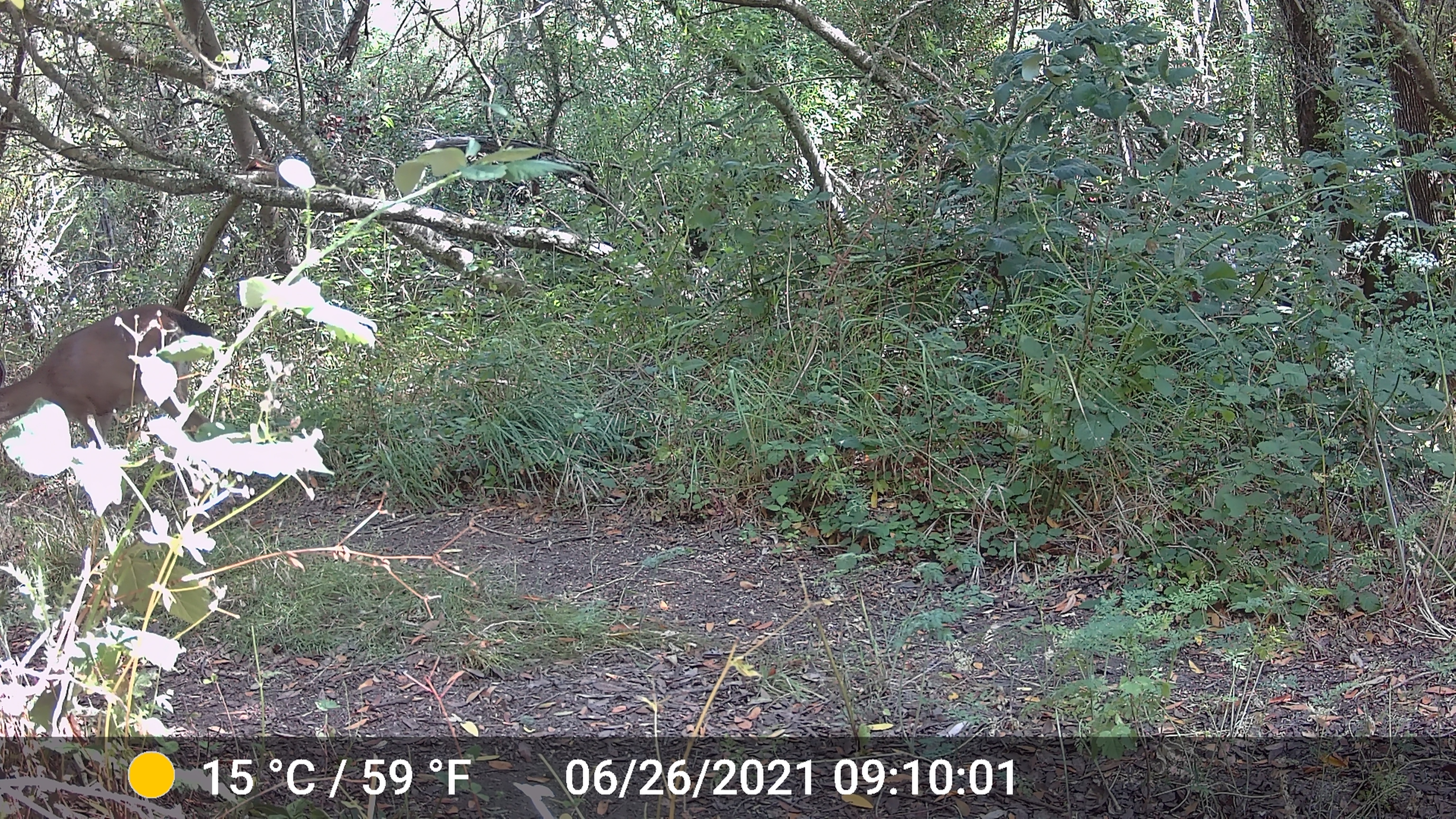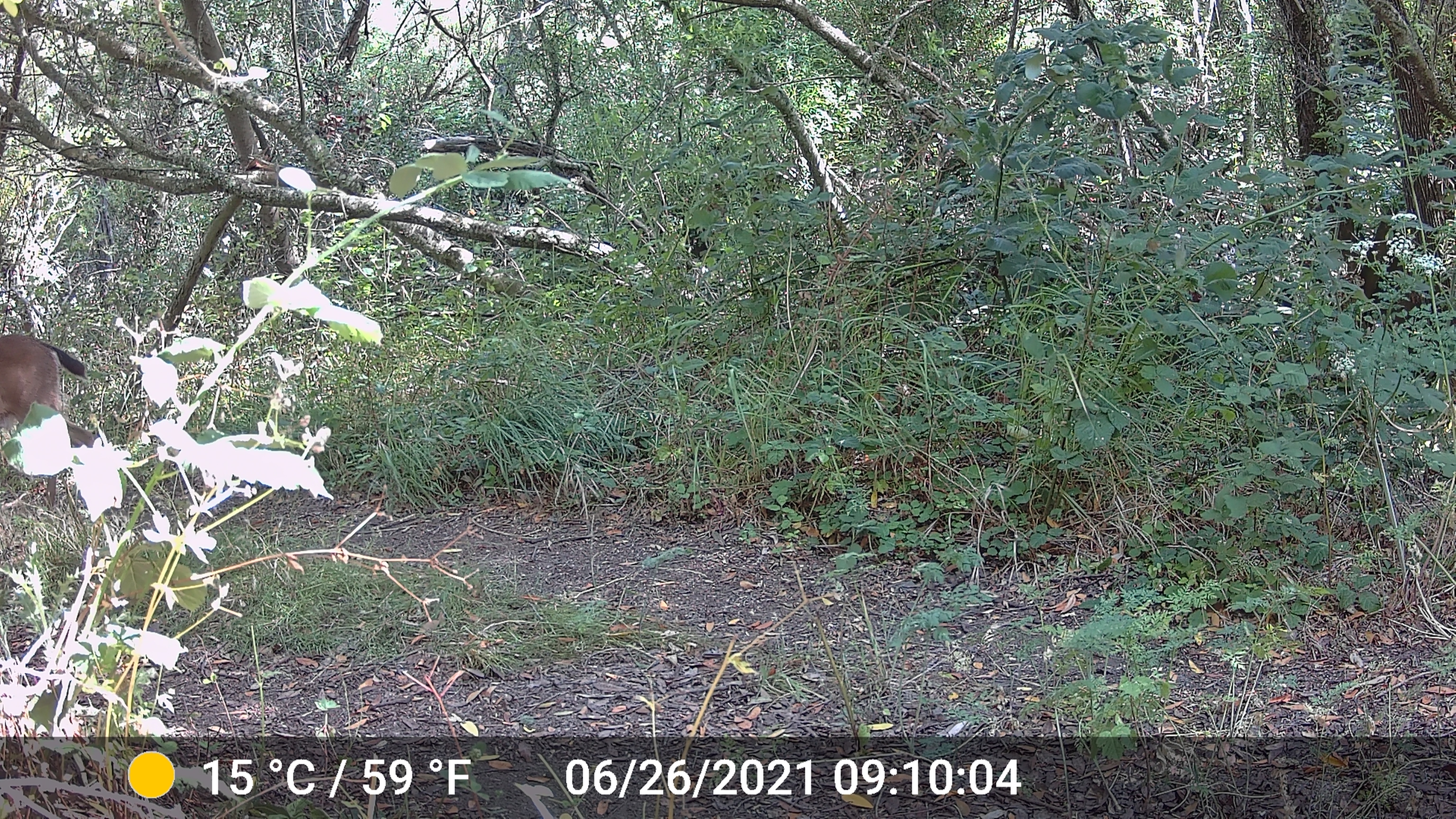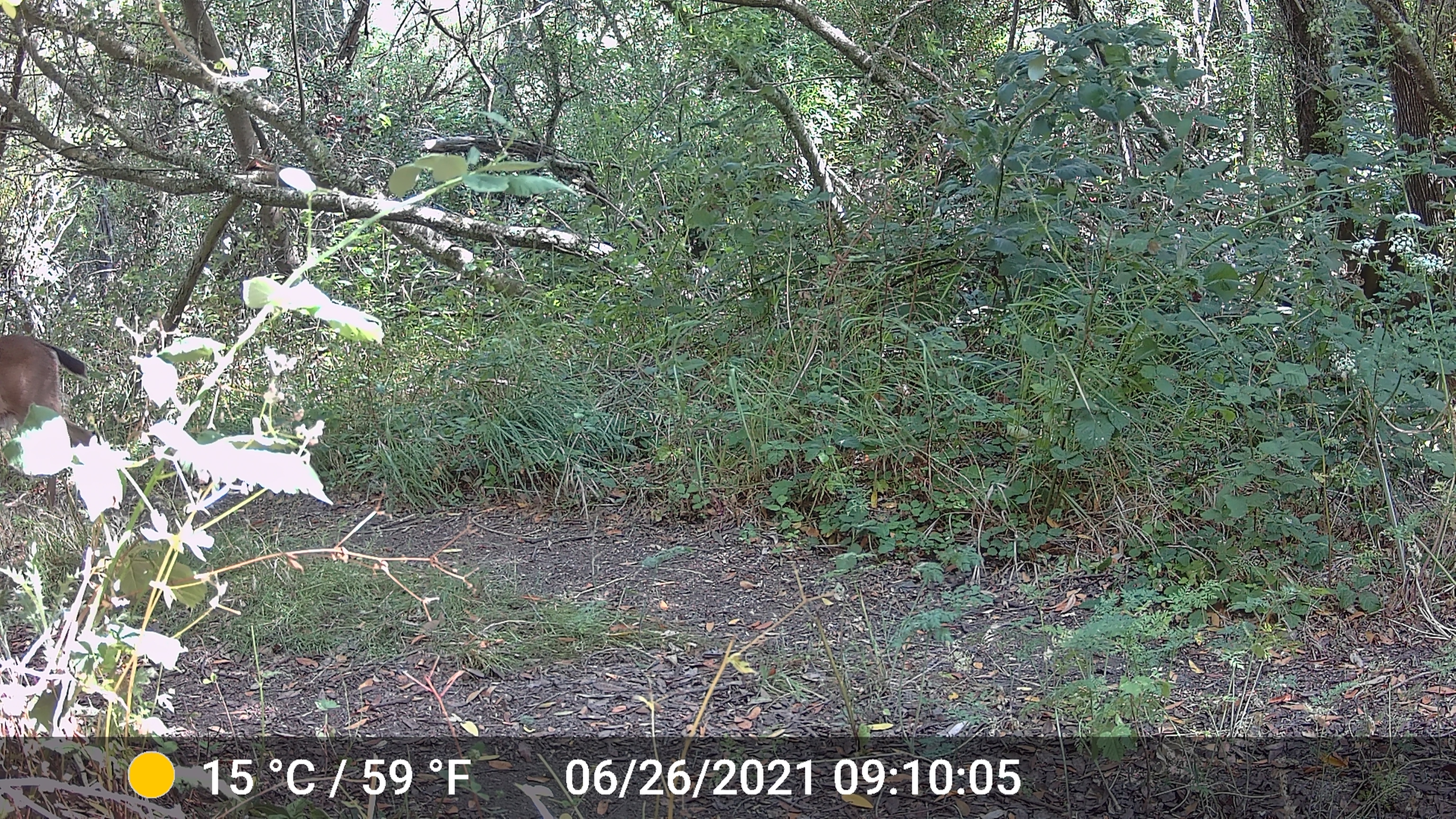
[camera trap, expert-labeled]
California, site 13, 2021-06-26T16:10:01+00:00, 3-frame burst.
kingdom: Animalia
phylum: Chordata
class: Mammalia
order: Artiodactyla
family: Cervidae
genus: Odocoileus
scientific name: Odocoileus hemionus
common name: mule deer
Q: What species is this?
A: Mule deer (Odocoileus hemionus).